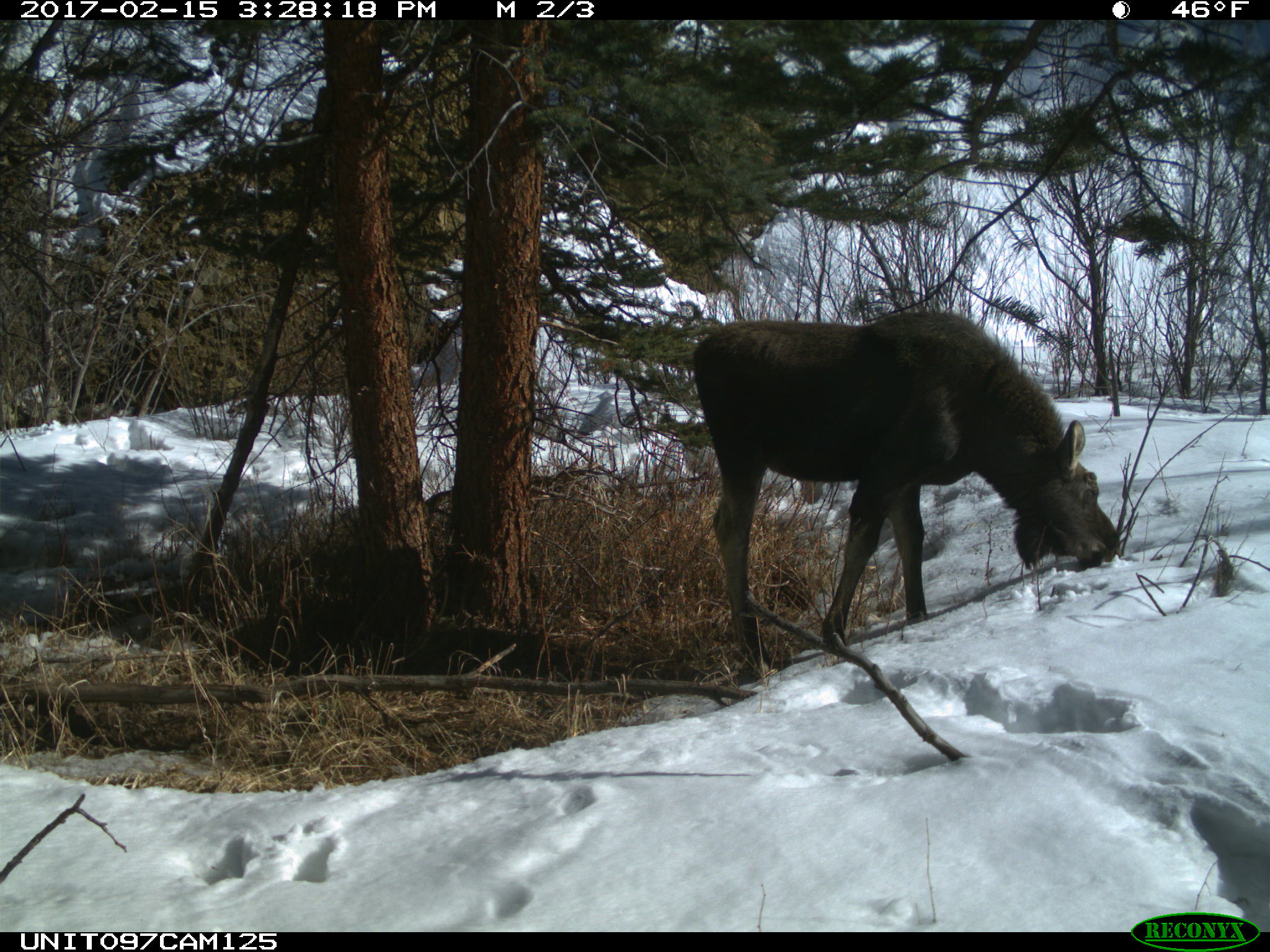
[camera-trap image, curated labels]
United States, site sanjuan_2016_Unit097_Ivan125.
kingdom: Animalia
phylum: Chordata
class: Mammalia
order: Artiodactyla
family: Cervidae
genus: Alces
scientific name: Alces alces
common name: moose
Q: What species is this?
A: Alces alces (moose).